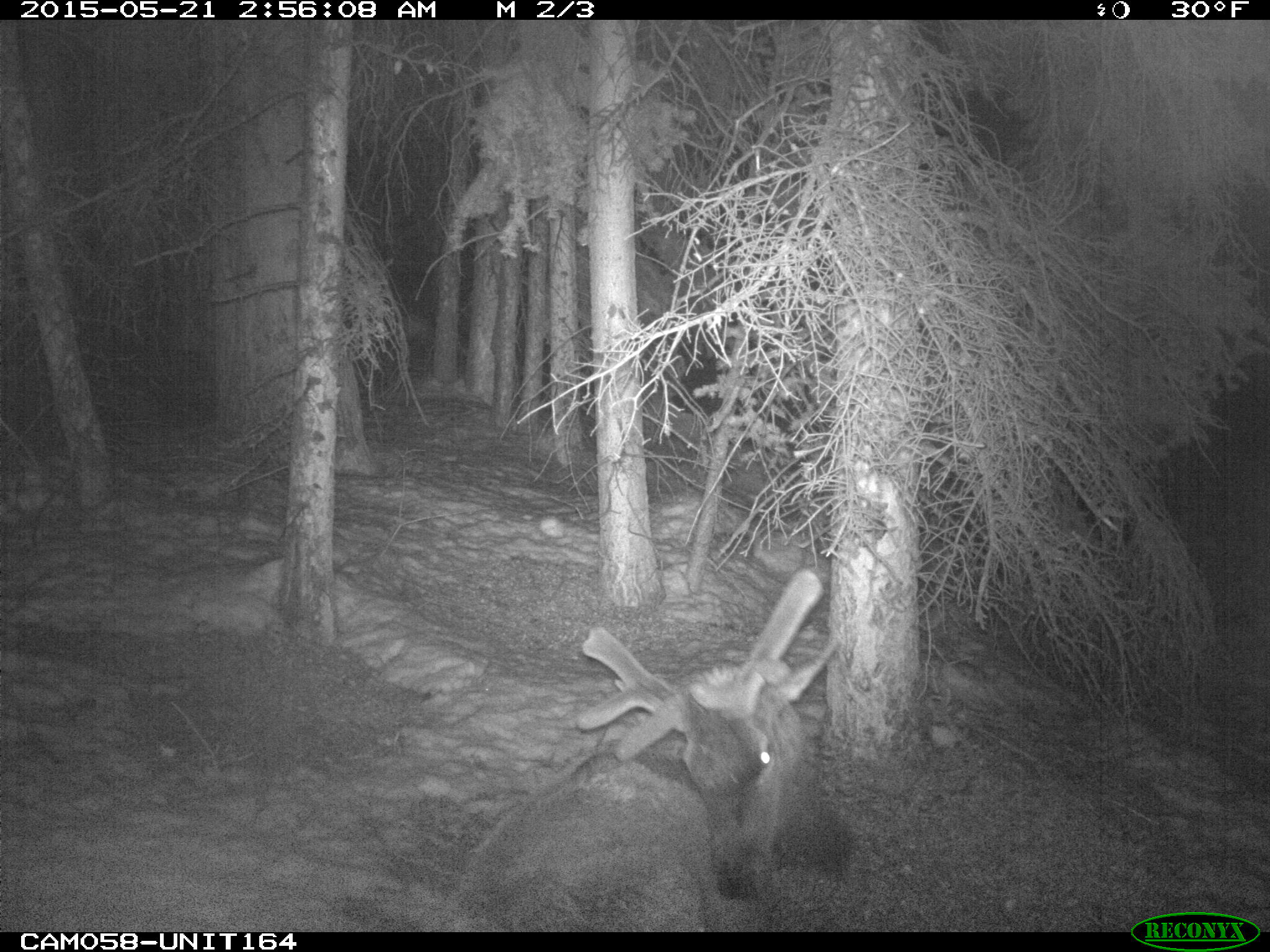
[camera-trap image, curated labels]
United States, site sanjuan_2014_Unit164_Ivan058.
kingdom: Animalia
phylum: Chordata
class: Mammalia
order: Artiodactyla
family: Cervidae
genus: Cervus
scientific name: Cervus elaphus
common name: red deer